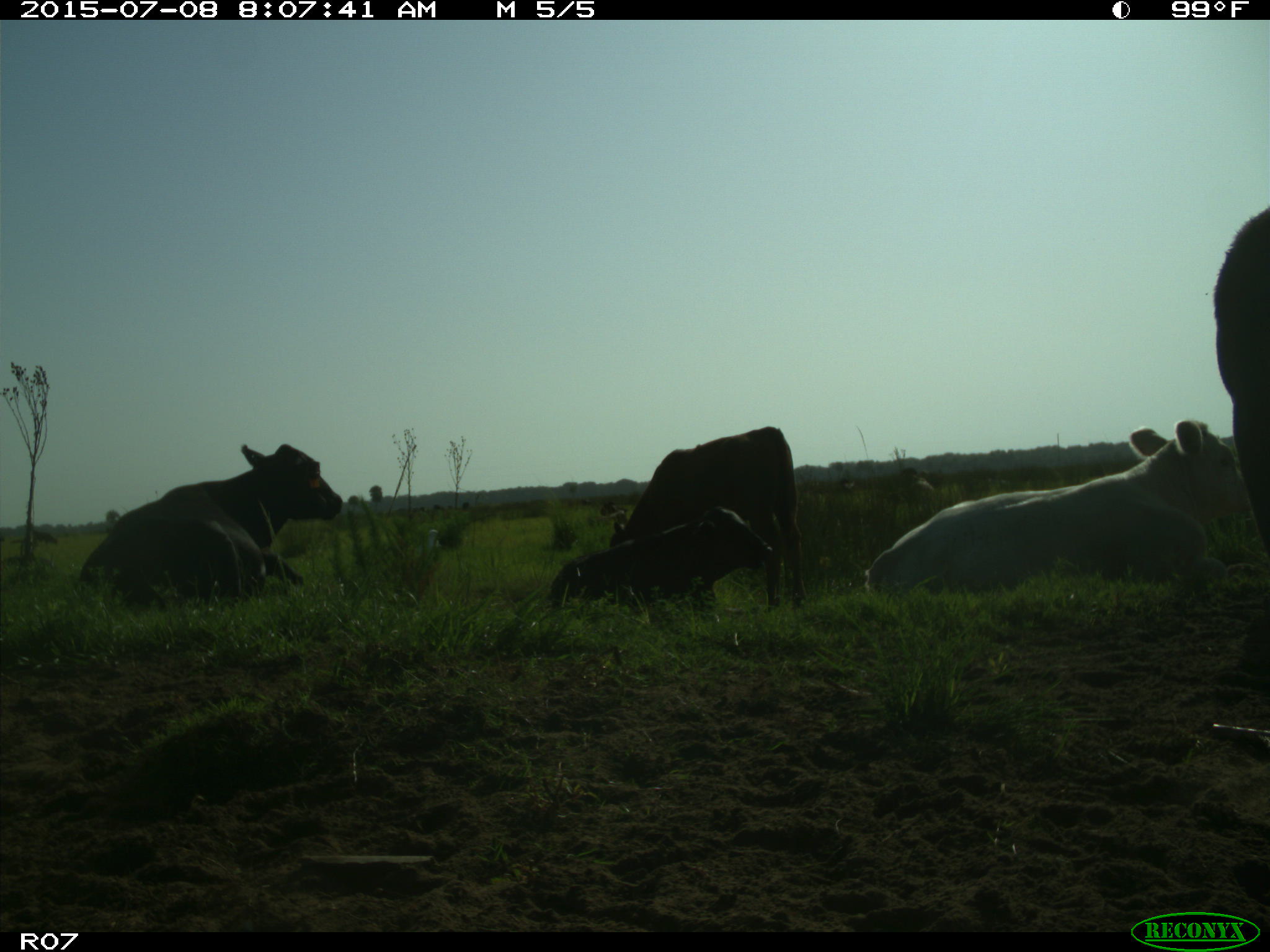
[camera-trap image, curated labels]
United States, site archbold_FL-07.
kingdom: Animalia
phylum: Chordata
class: Mammalia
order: Artiodactyla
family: Bovidae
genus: Bos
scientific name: Bos taurus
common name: domestic cow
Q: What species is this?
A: Bos taurus (domestic cow).